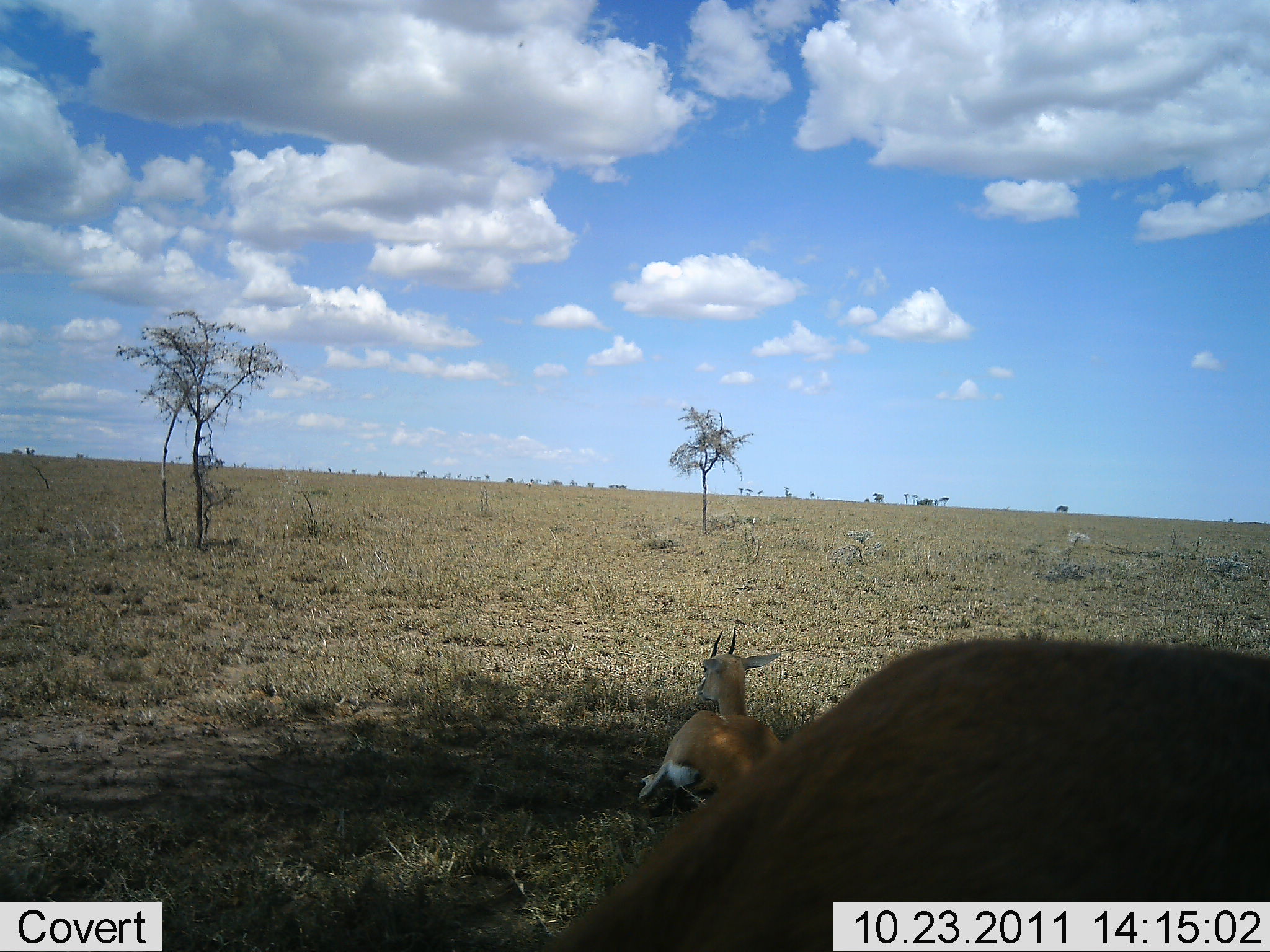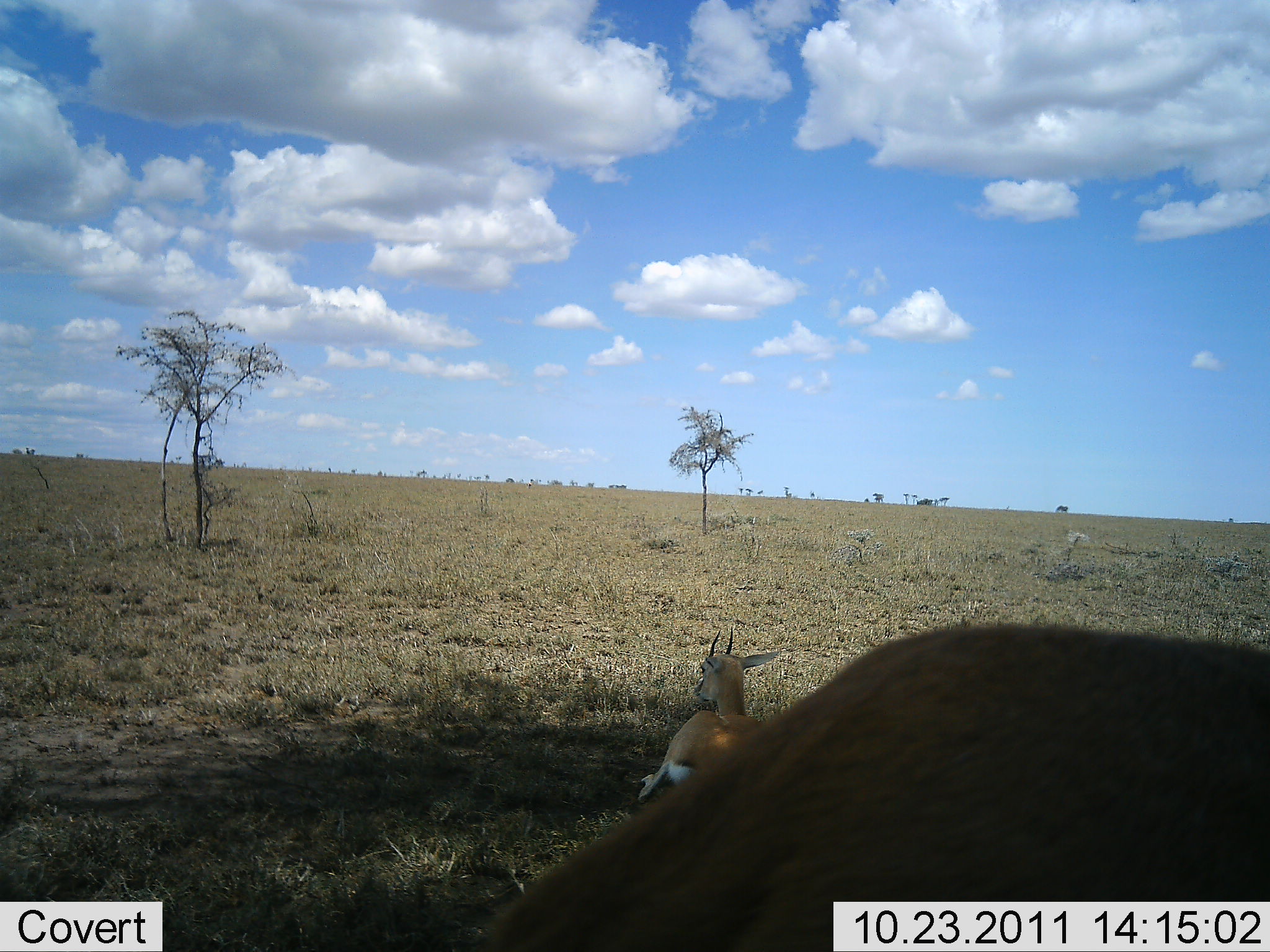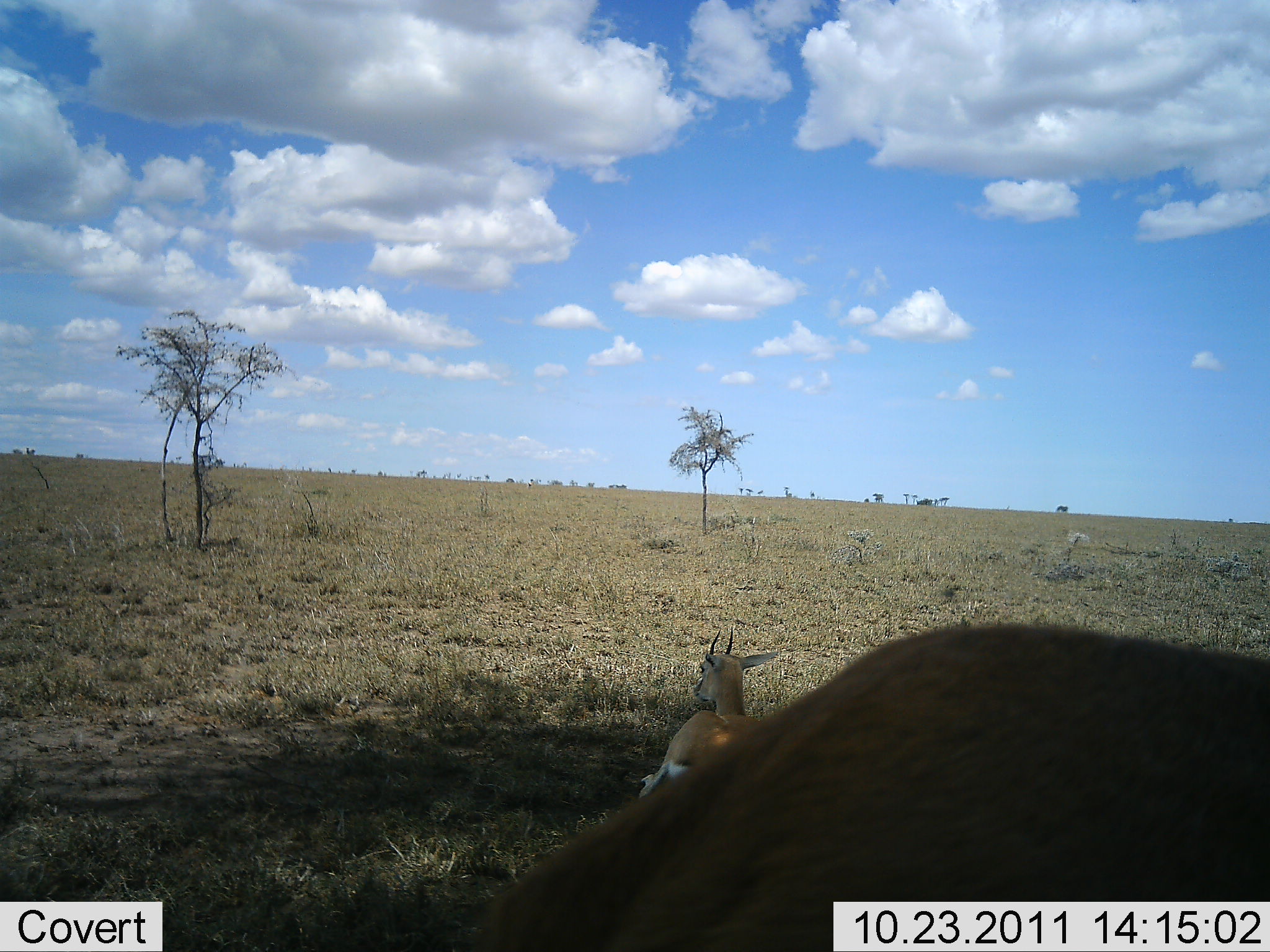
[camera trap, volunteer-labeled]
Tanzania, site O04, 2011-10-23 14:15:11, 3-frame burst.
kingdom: Animalia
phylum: Chordata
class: Mammalia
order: Artiodactyla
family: Bovidae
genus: Eudorcas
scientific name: Eudorcas thomsonii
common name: thomson's gazelle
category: gazellethomsons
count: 2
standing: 41%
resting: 100%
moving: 6%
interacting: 6%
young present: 6%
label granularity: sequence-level